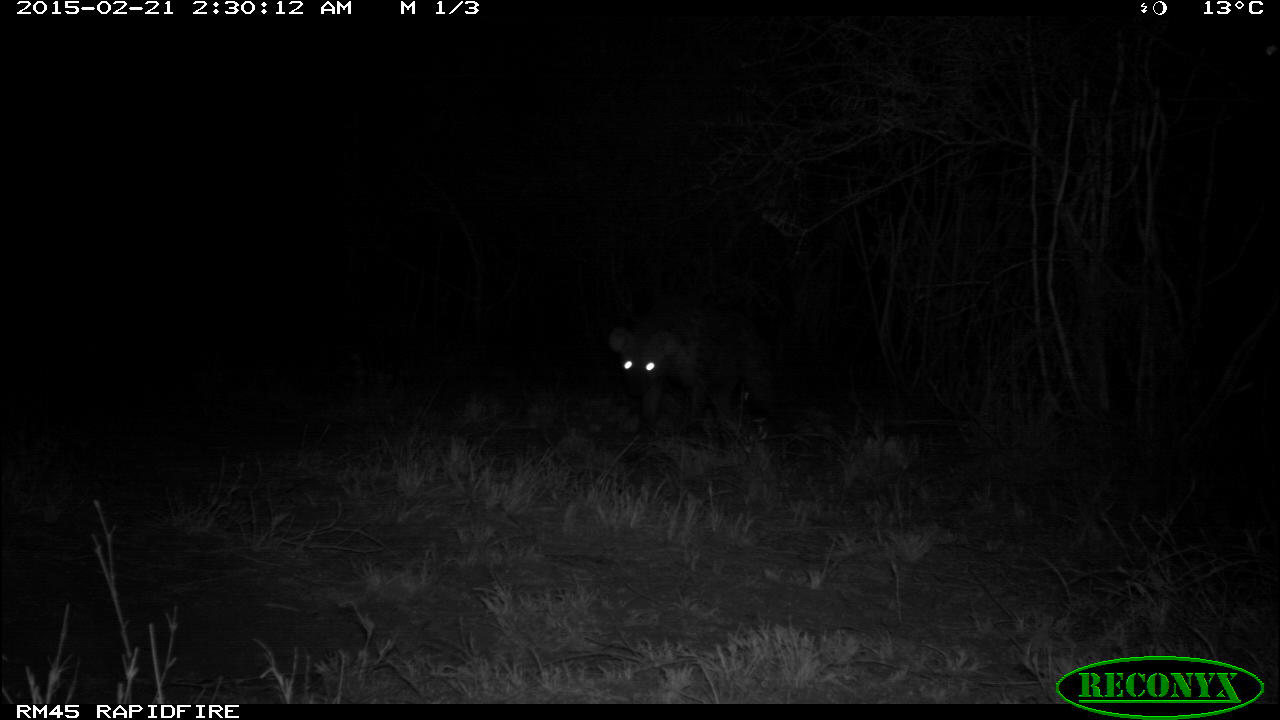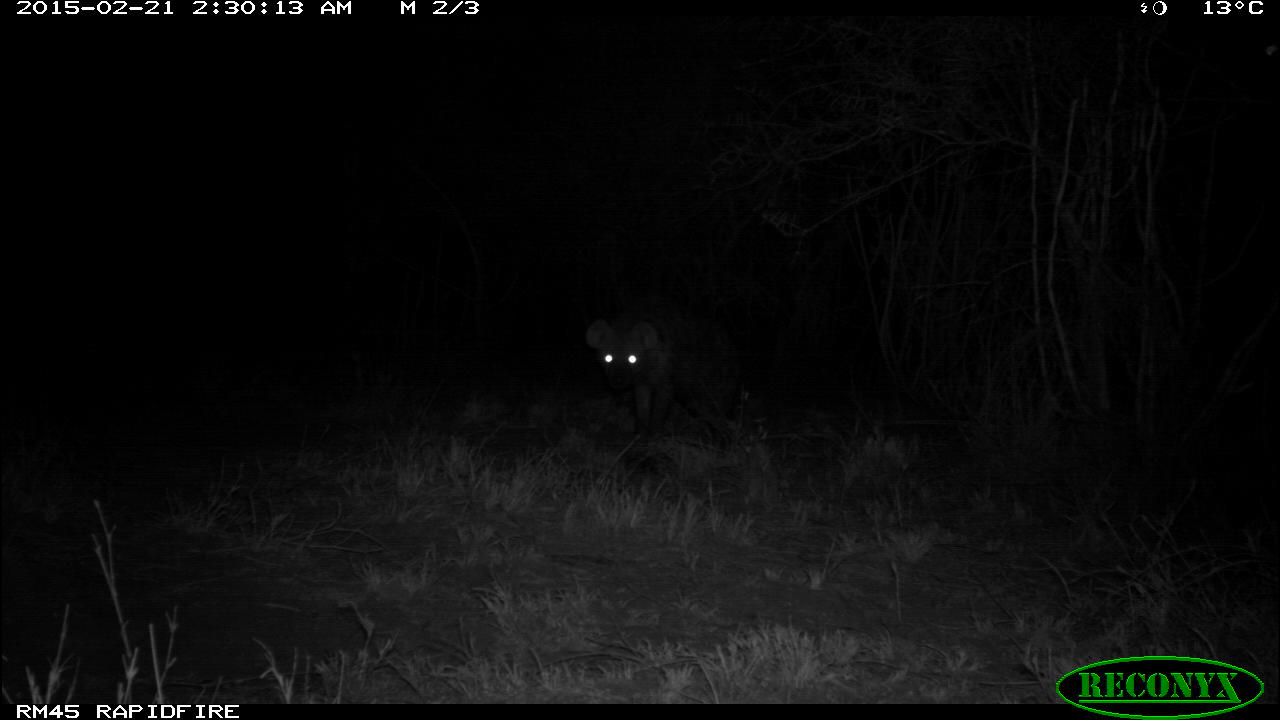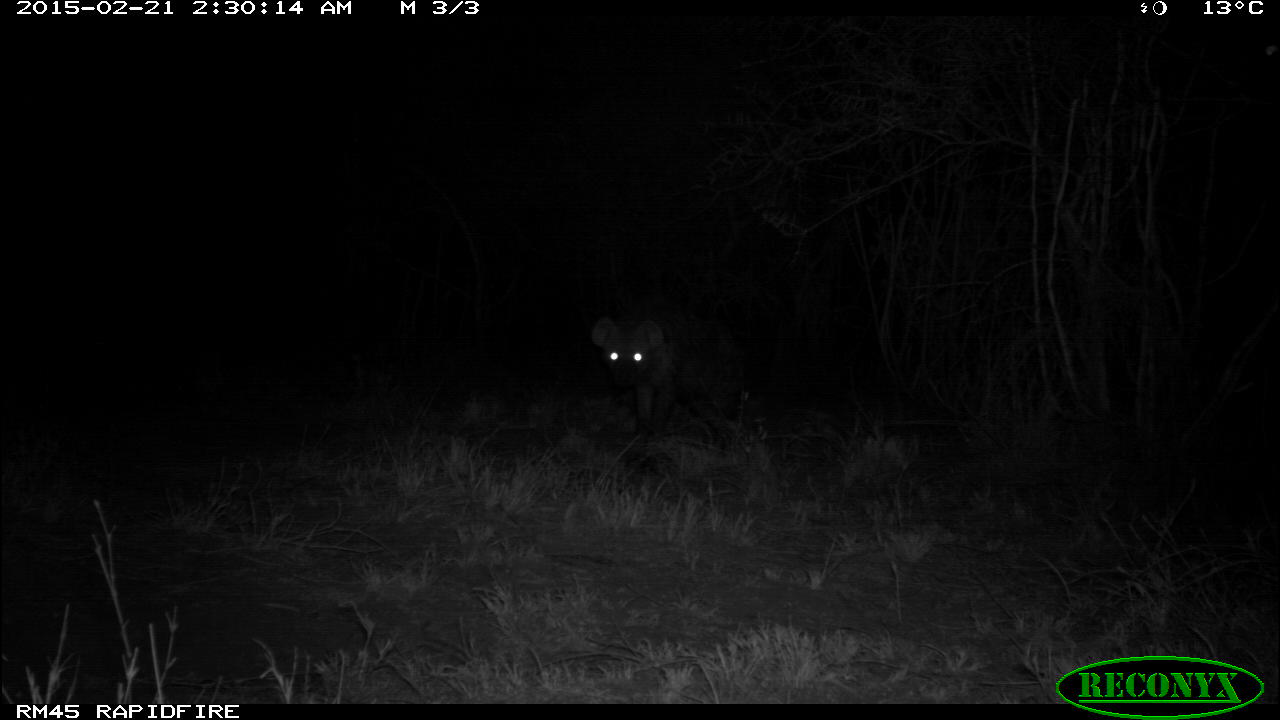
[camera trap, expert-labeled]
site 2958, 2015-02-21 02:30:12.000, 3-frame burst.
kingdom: Animalia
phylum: Chordata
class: Mammalia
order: Carnivora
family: Hyaenidae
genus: Crocuta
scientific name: Crocuta crocuta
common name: spotted hyena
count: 2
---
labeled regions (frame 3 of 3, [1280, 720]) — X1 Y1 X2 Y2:
crocuta crocuta: 590 296 750 442